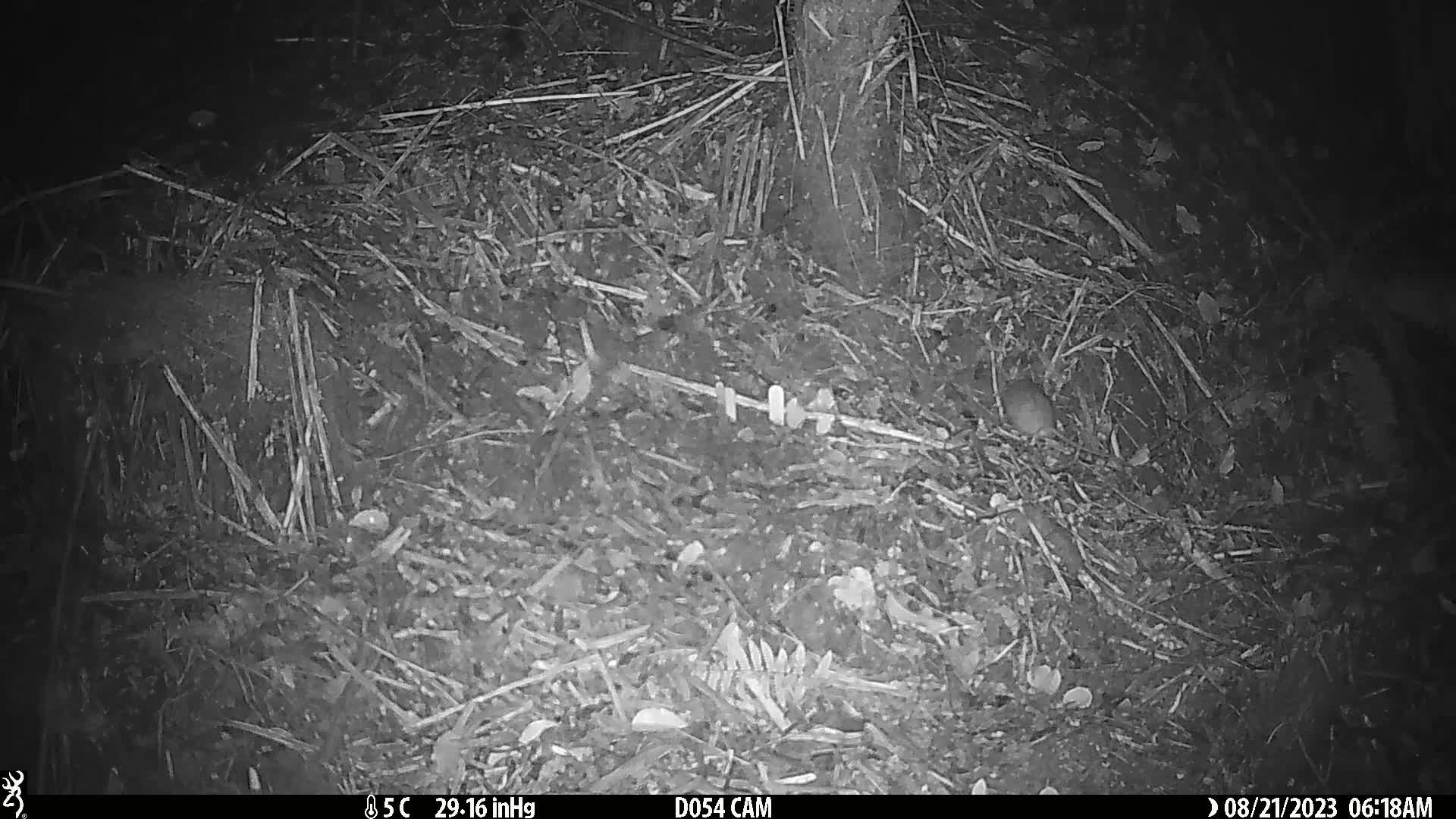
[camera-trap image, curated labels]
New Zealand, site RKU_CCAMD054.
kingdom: Animalia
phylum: Chordata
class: Mammalia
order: Rodentia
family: Muridae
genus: Rattus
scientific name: Rattus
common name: rat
Rat (Rattus).